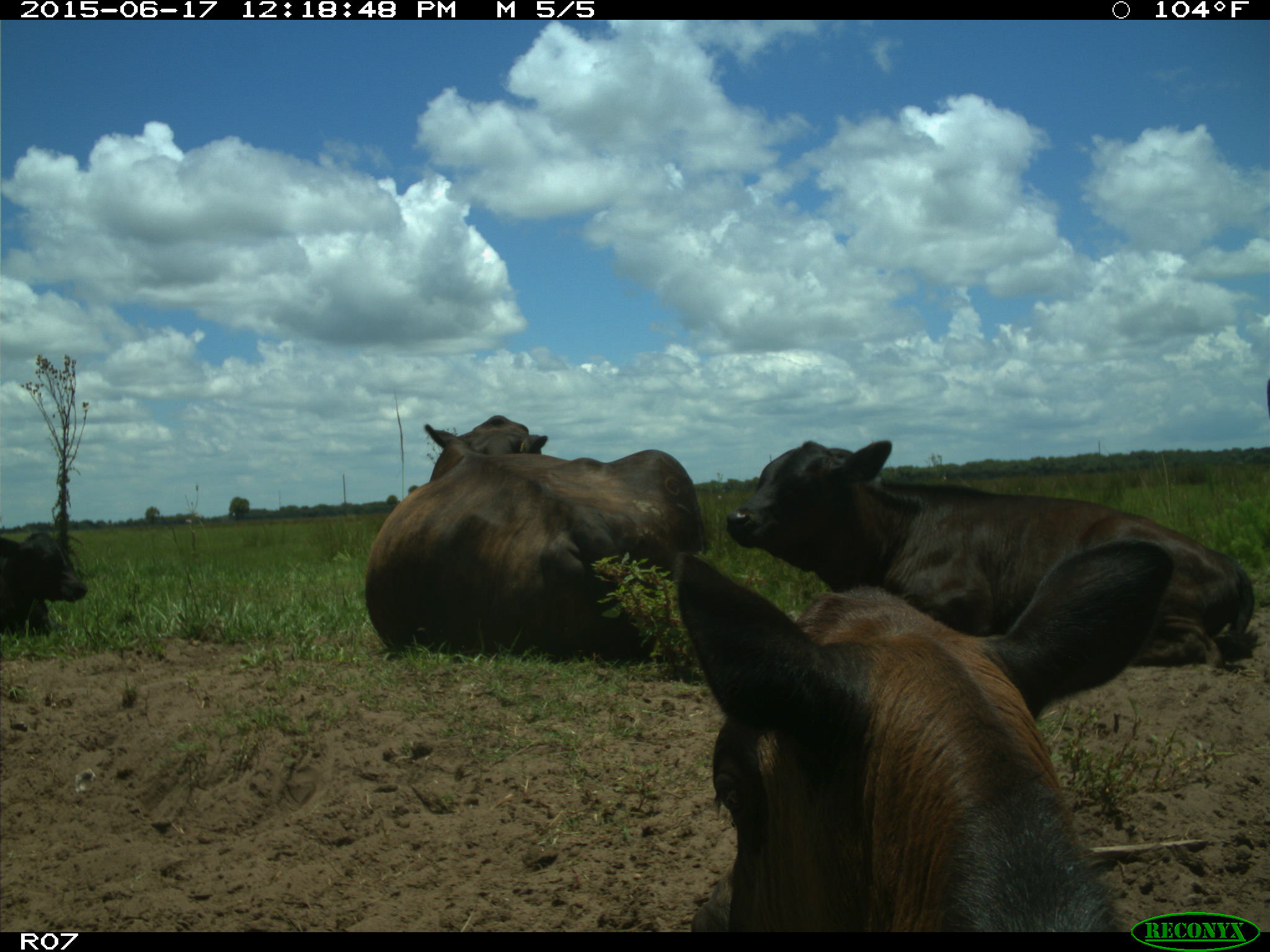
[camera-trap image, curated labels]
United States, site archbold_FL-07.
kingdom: Animalia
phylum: Chordata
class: Mammalia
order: Artiodactyla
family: Bovidae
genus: Bos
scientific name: Bos taurus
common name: domestic cow